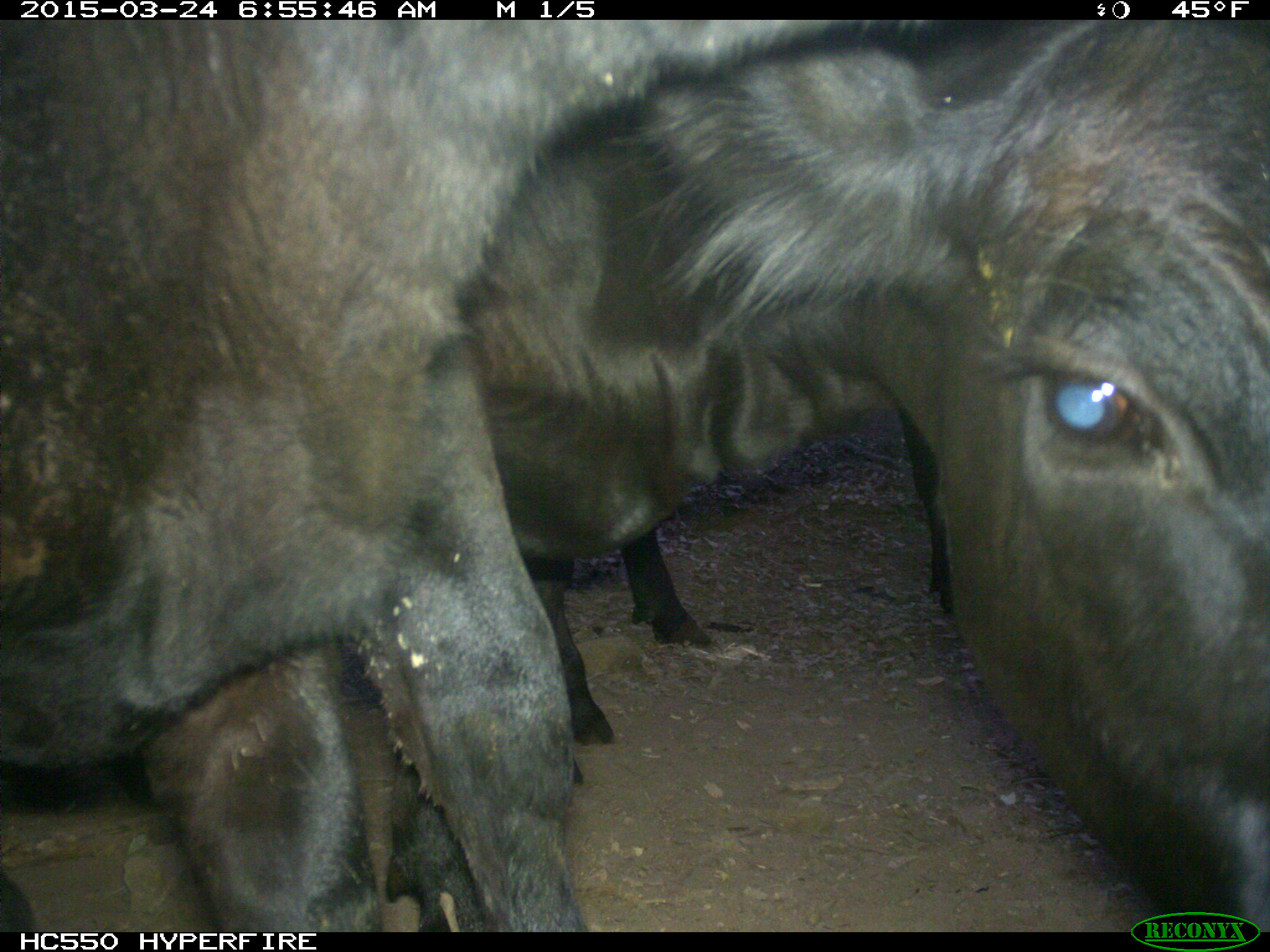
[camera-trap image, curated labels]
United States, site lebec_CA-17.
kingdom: Animalia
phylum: Chordata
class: Mammalia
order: Artiodactyla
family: Bovidae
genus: Bos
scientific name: Bos taurus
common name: domestic cow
Bos taurus (domestic cow).